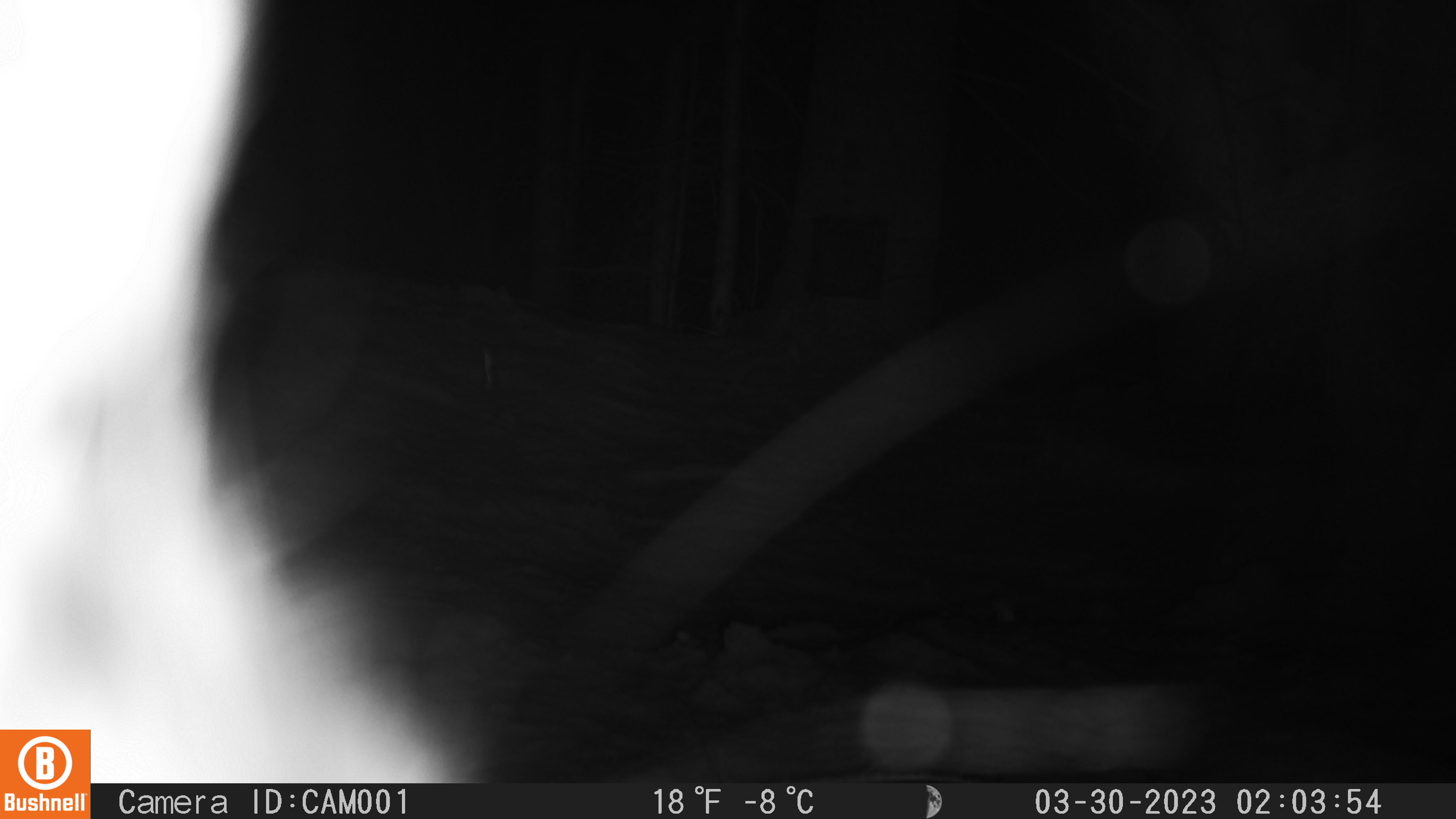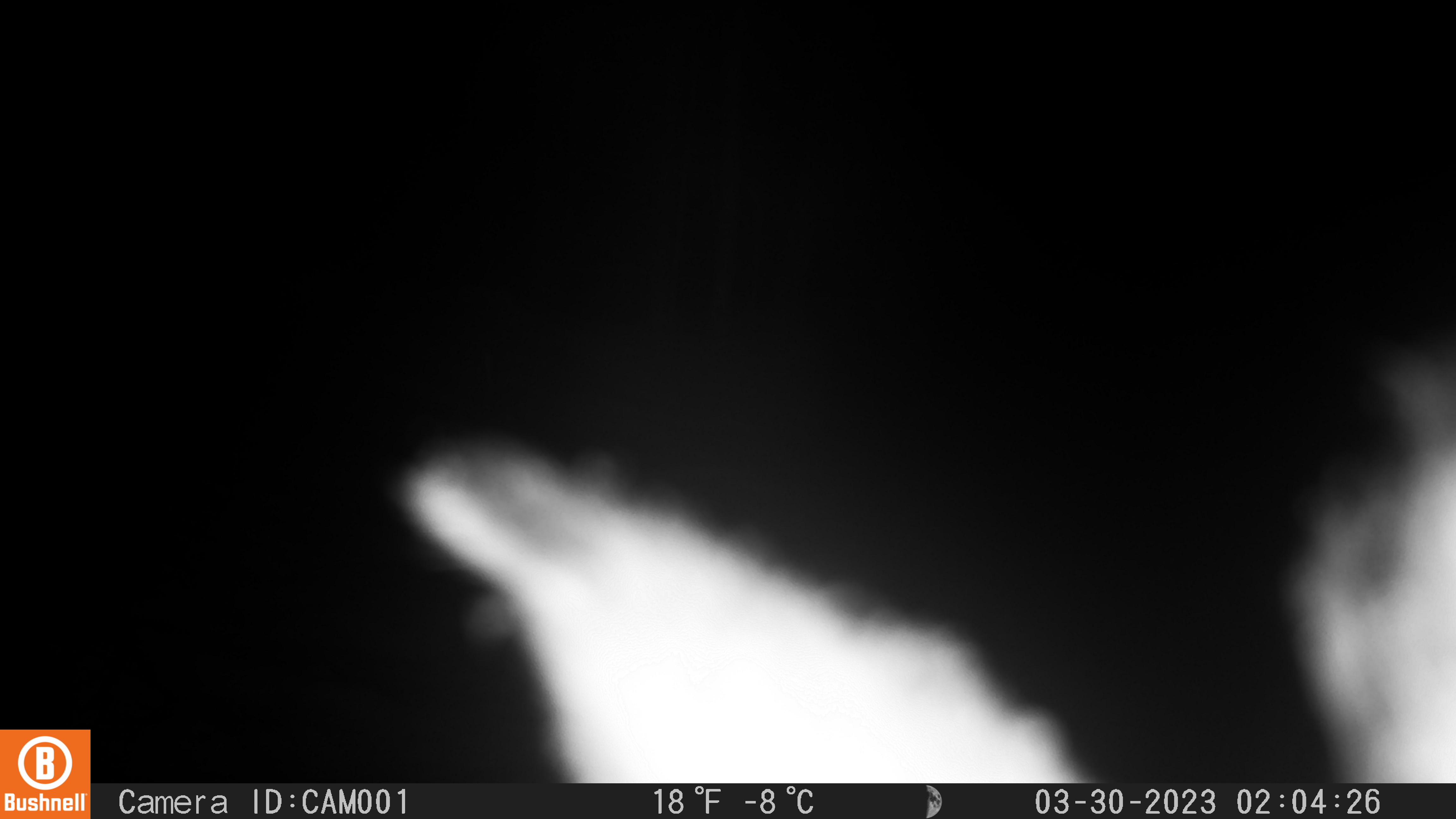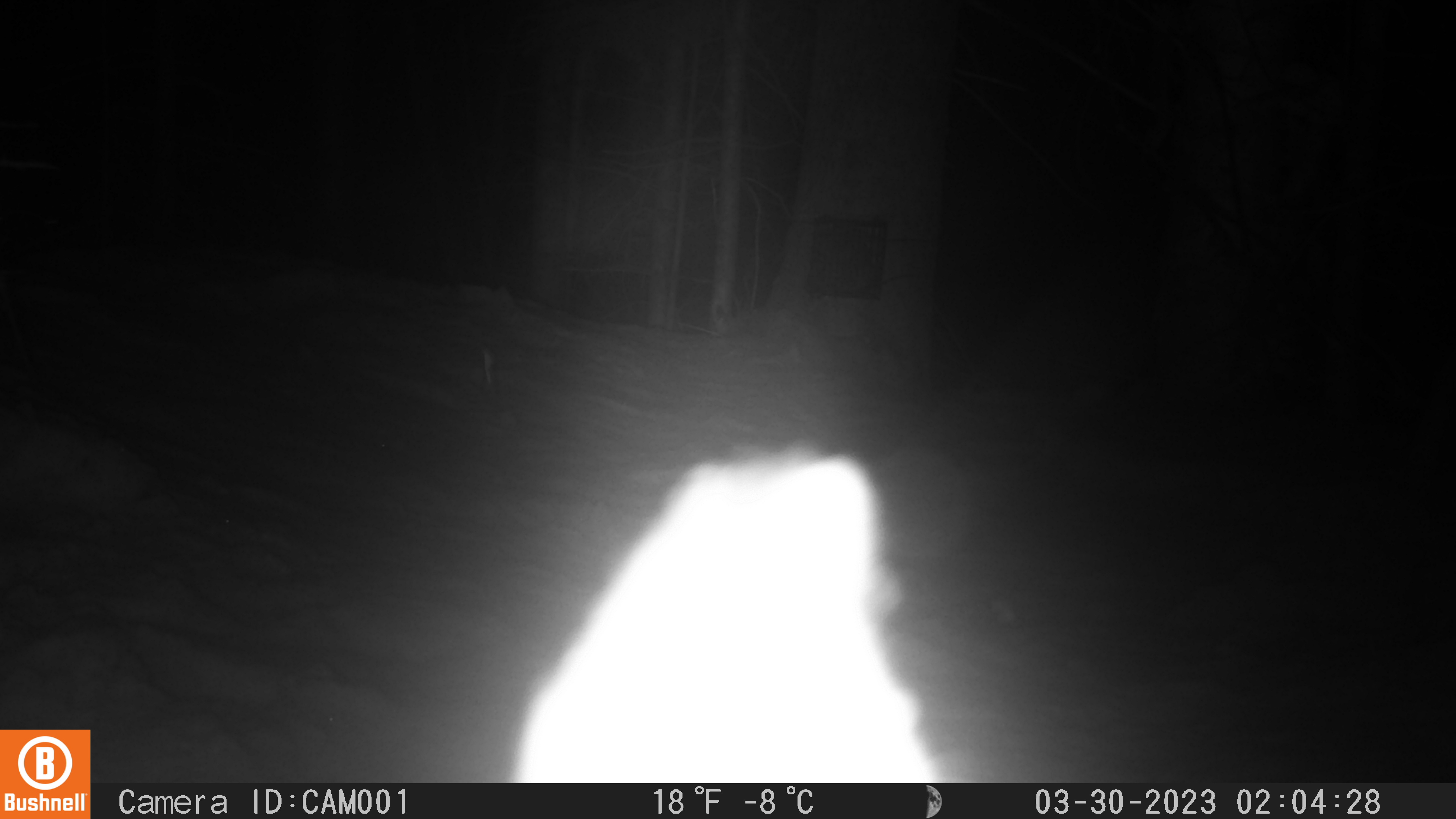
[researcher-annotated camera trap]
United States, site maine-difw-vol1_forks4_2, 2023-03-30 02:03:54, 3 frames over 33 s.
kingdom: Animalia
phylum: Chordata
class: Mammalia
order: Lagomorpha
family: Leporidae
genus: Lepus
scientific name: Lepus americanus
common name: snowshoe hare